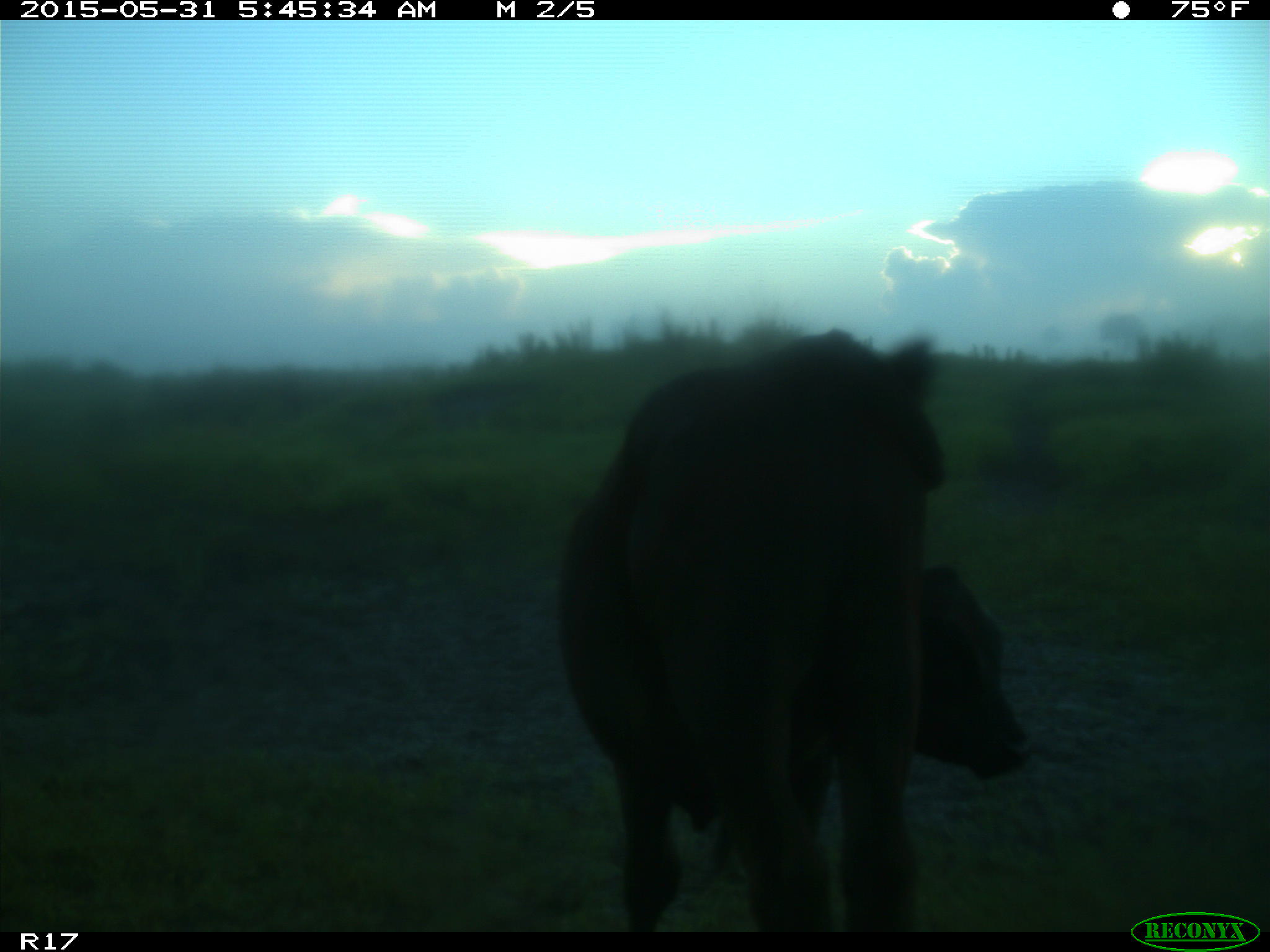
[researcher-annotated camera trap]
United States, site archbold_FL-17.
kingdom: Animalia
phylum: Chordata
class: Mammalia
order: Artiodactyla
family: Bovidae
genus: Bos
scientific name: Bos taurus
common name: domestic cow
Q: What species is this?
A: Bos taurus (domestic cow).